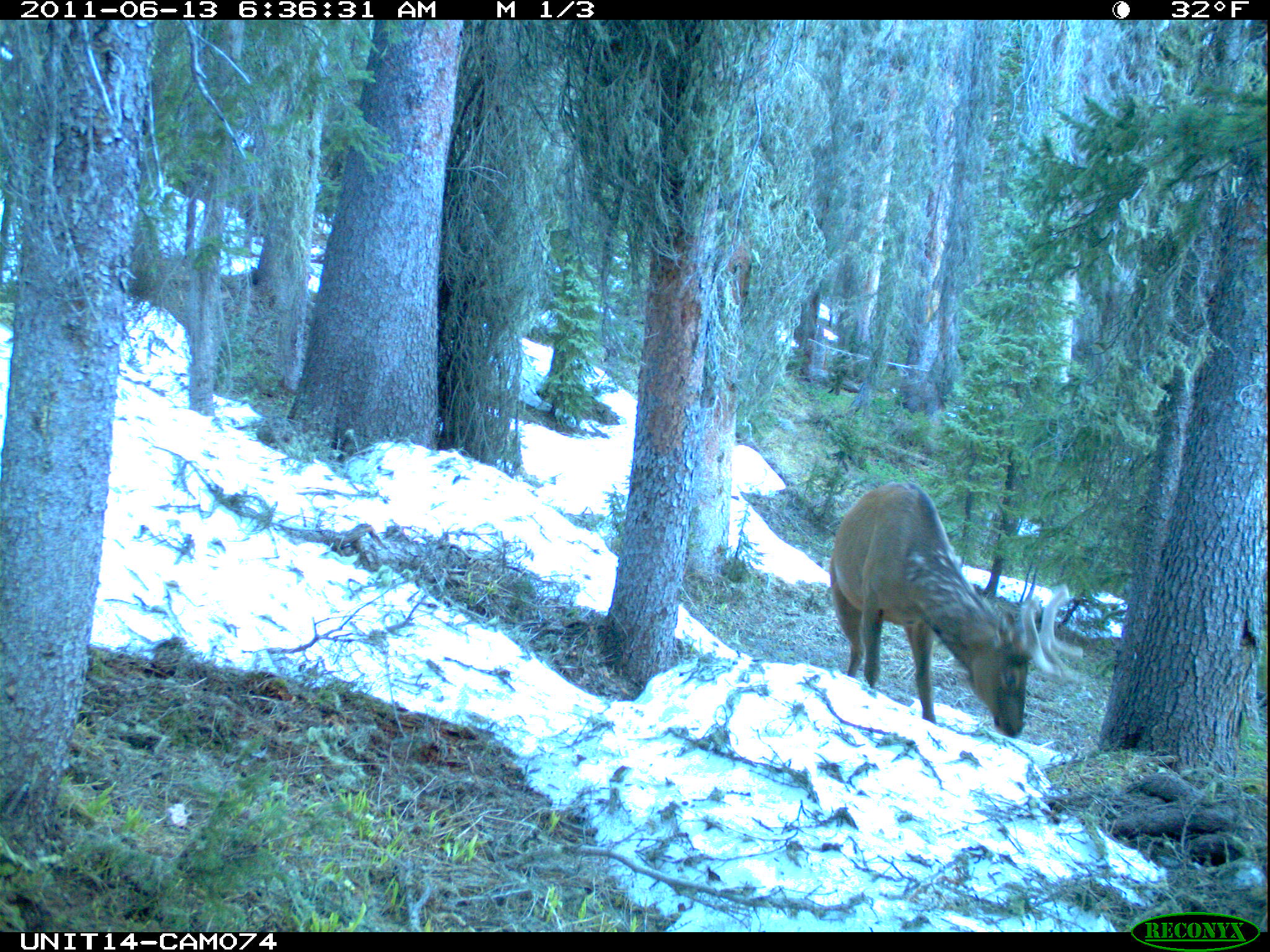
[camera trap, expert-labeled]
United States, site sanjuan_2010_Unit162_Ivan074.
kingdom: Animalia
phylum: Chordata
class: Mammalia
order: Artiodactyla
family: Cervidae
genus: Cervus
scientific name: Cervus elaphus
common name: red deer